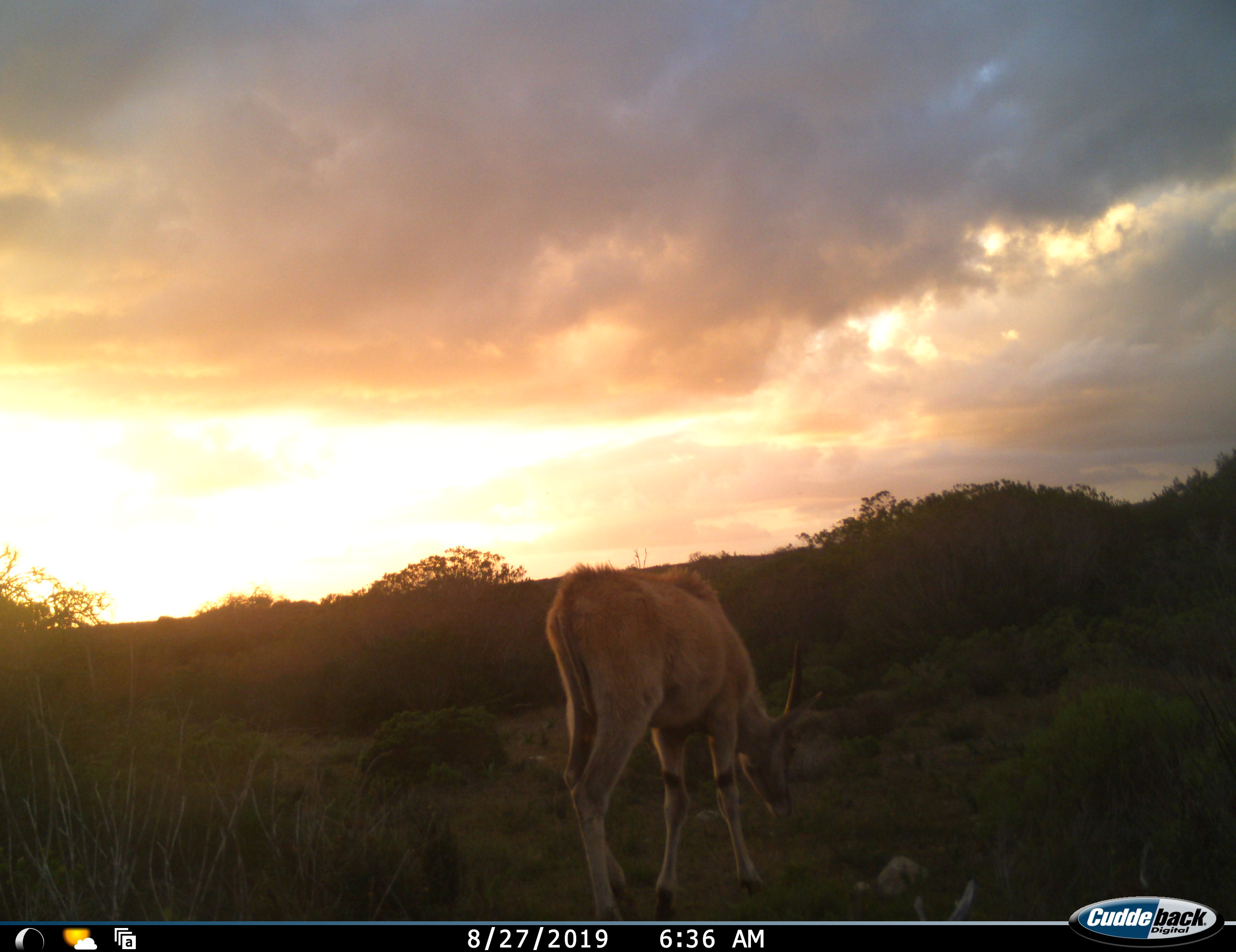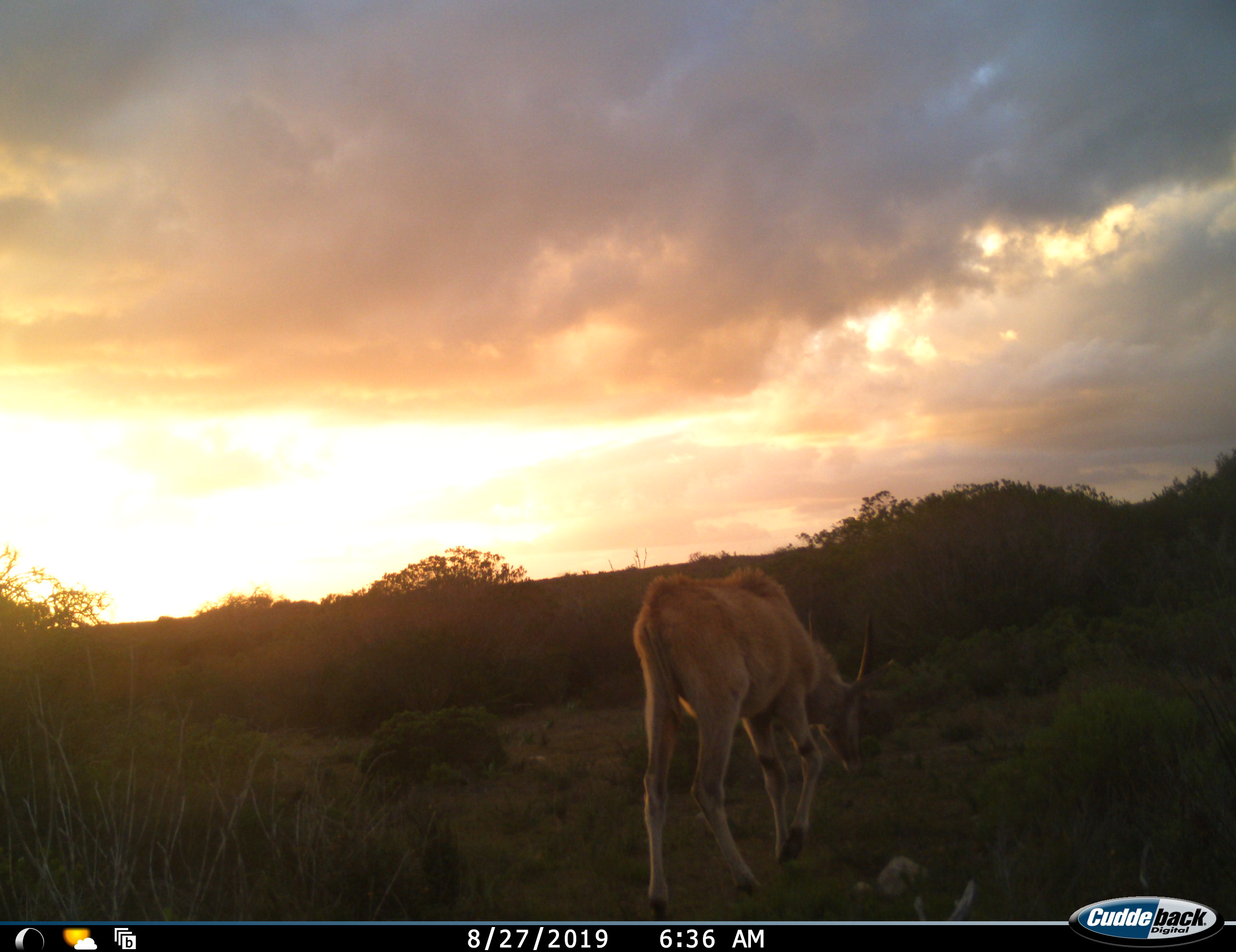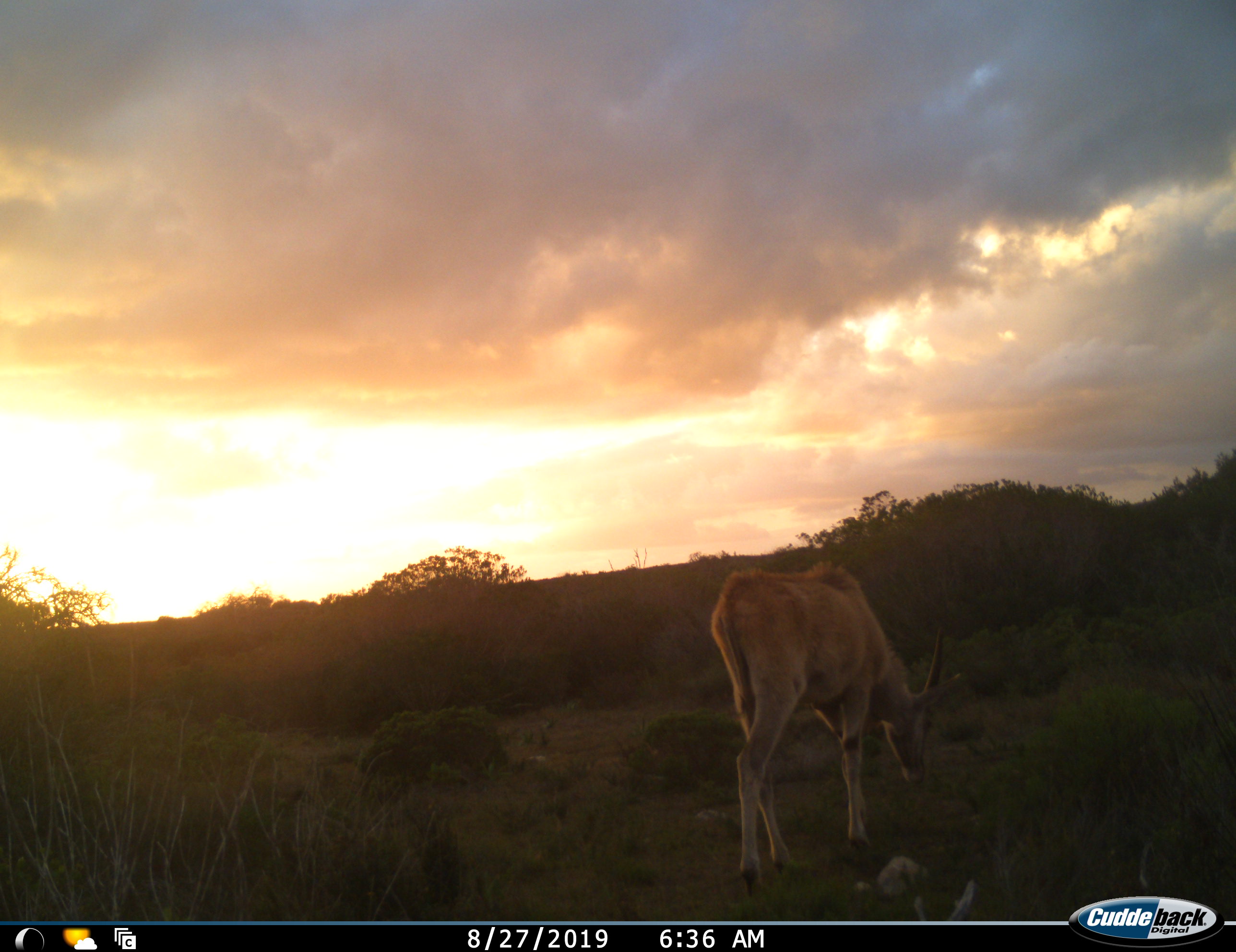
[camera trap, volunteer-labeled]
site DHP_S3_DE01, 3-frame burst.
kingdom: Animalia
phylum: Chordata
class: Mammalia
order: Artiodactyla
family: Bovidae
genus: Tragelaphus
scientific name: Tragelaphus oryx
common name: eland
Eland (Tragelaphus oryx), count 1. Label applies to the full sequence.